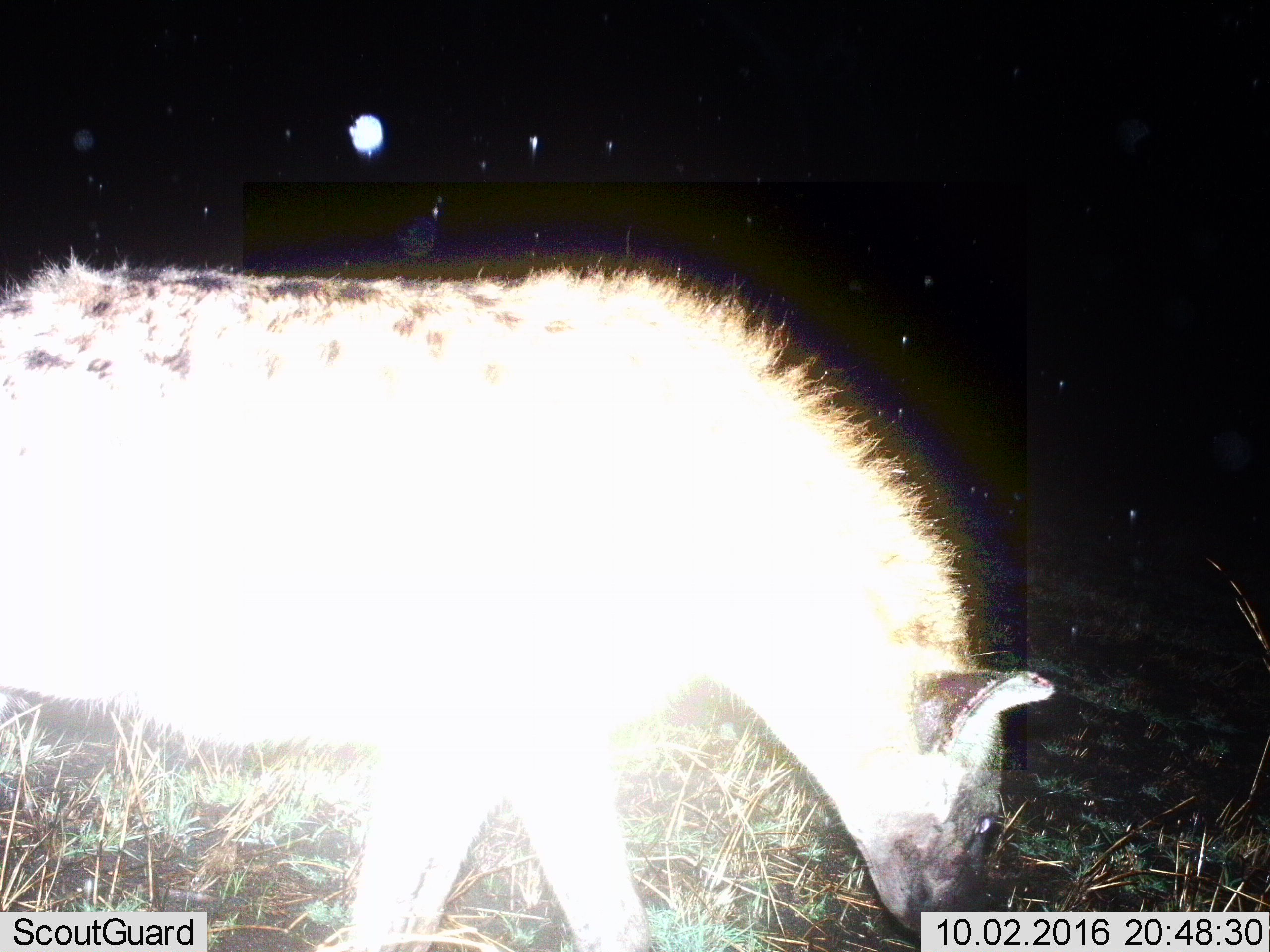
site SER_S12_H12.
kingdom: Animalia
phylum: Chordata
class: Mammalia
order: Carnivora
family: Hyaenidae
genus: Crocuta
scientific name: Crocuta crocuta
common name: spotted hyena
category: hyenaspotted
Hyenaspotted (spotted hyena) (Crocuta crocuta), count 1. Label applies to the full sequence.